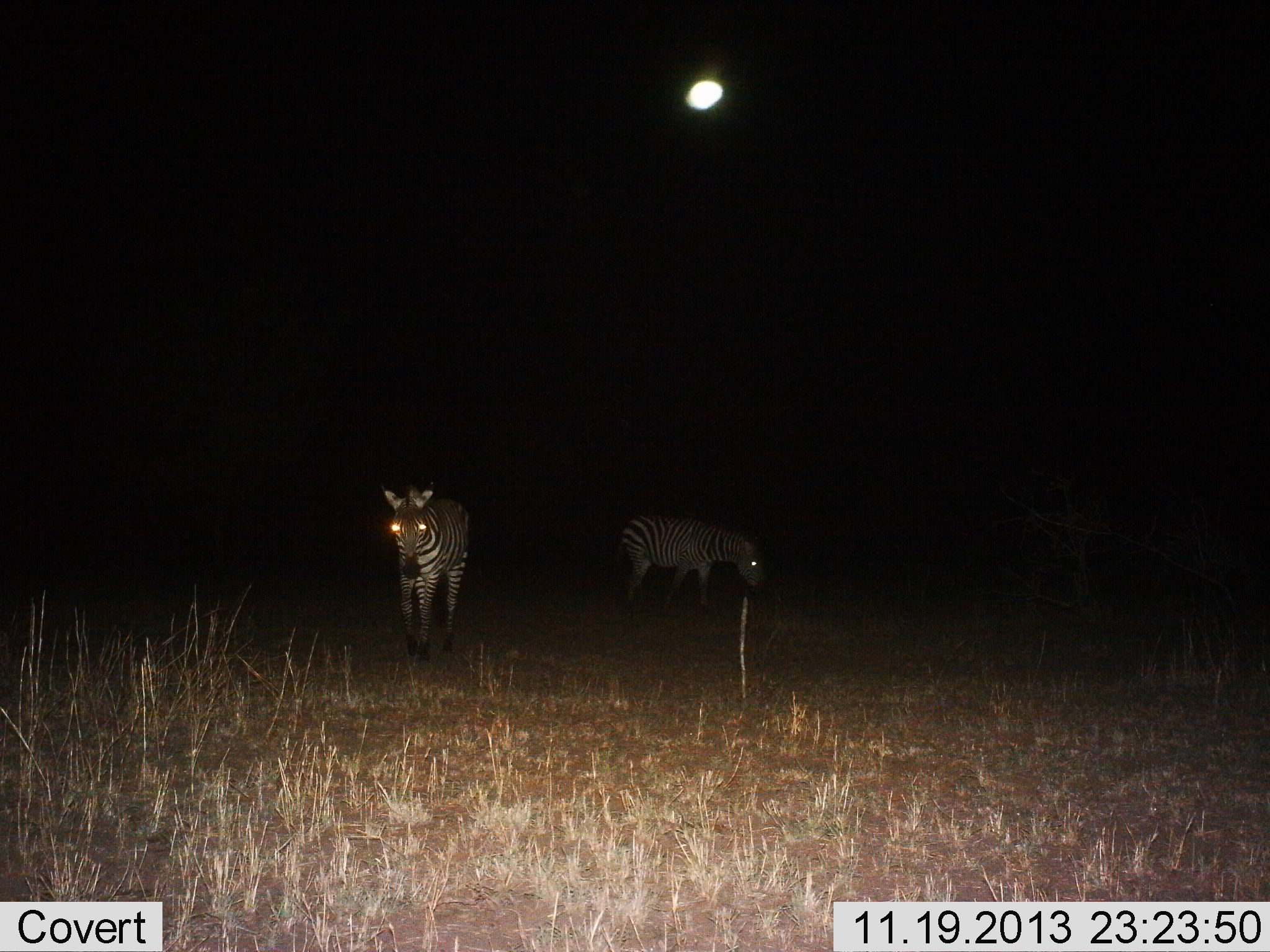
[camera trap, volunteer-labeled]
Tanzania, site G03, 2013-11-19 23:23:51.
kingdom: Animalia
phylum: Chordata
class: Mammalia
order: Perissodactyla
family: Equidae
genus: Equus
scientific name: Equus quagga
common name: plains zebra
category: zebra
Zebra (plains zebra) (Equus quagga), count 2. Behavior (volunteer vote fractions): standing 30%, resting 0%, moving 90%, interacting 0%. Young present (vote fraction): 0%. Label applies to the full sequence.